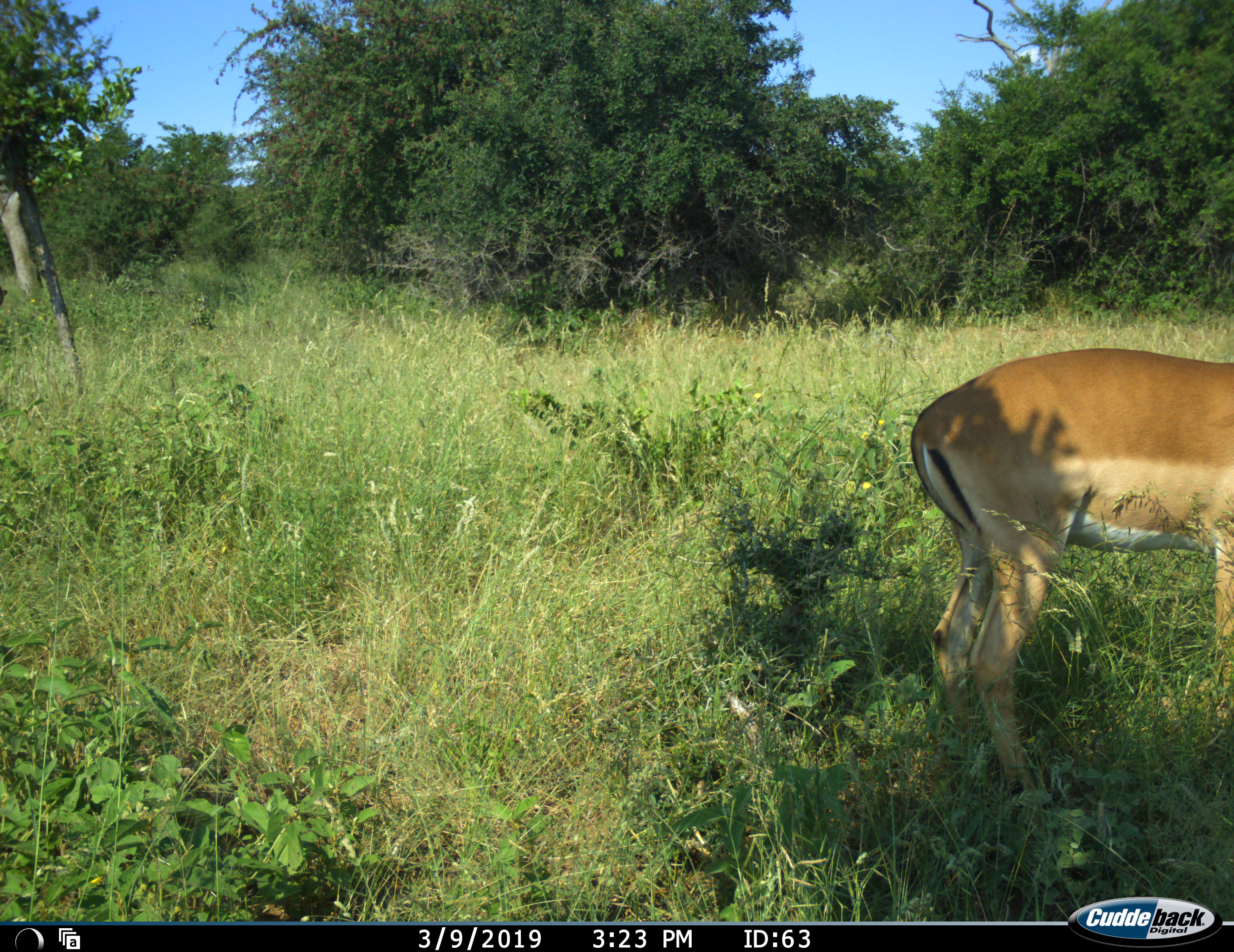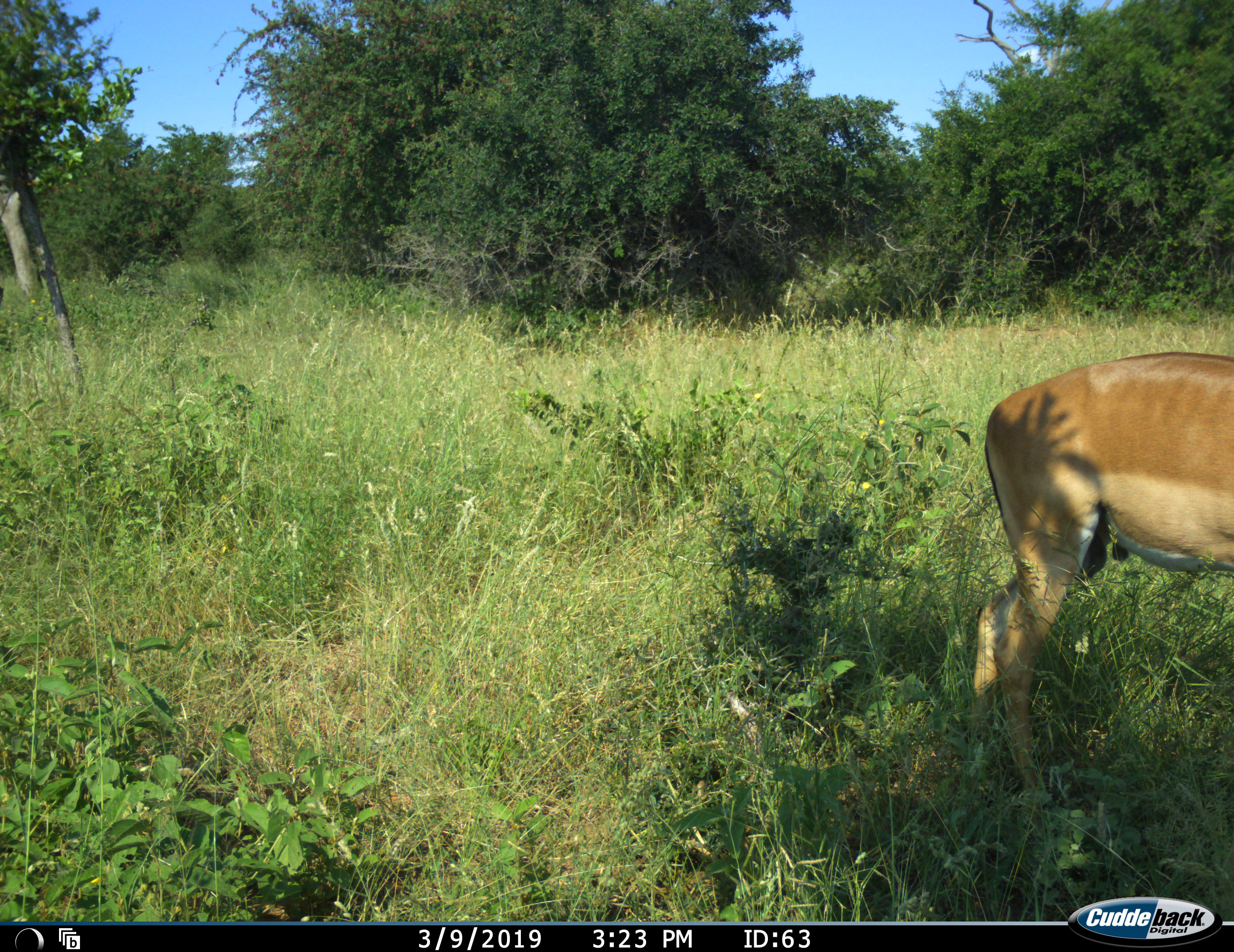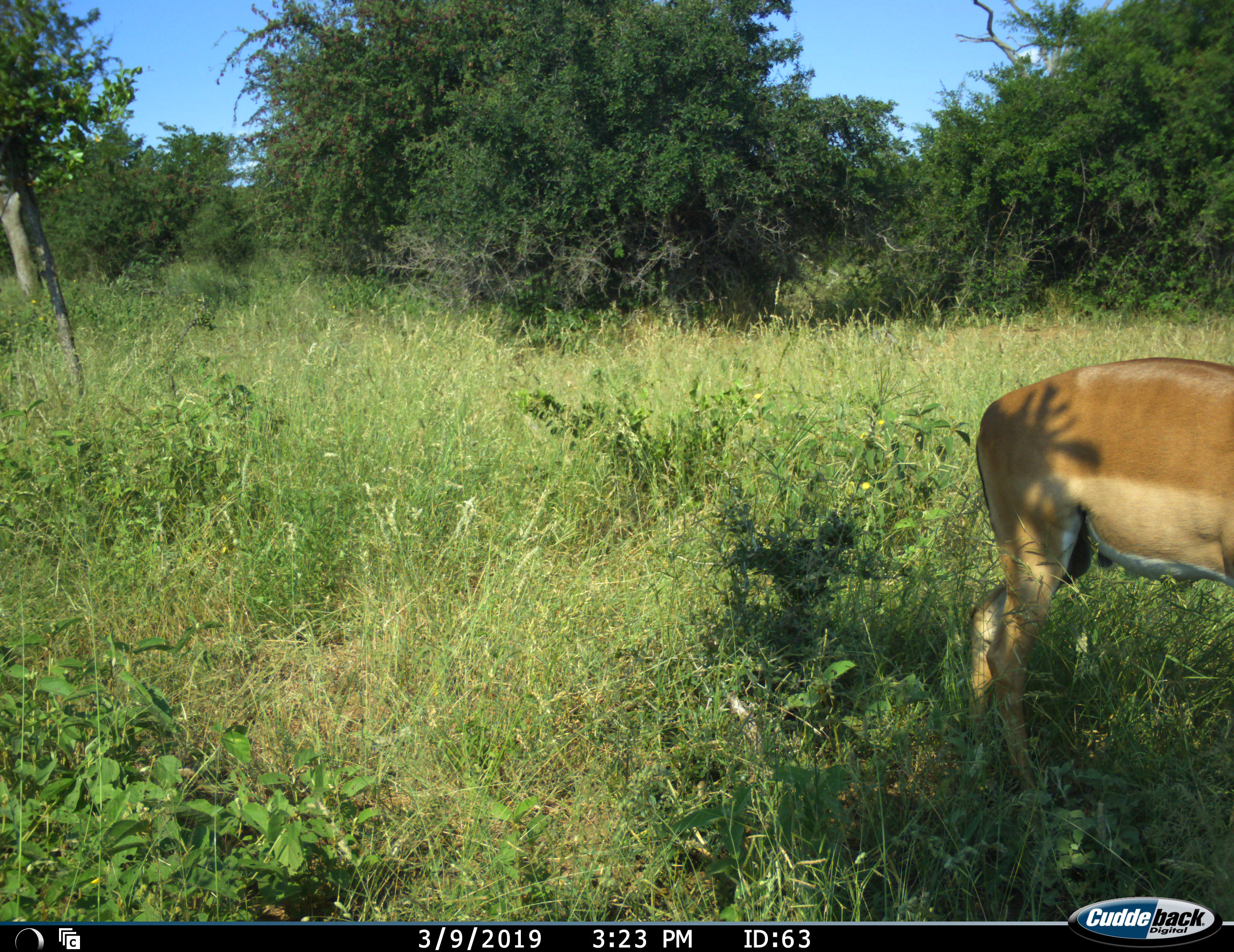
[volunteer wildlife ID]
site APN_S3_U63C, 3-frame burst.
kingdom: Animalia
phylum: Chordata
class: Mammalia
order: Artiodactyla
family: Bovidae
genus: Aepyceros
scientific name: Aepyceros melampus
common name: impala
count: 1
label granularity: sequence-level